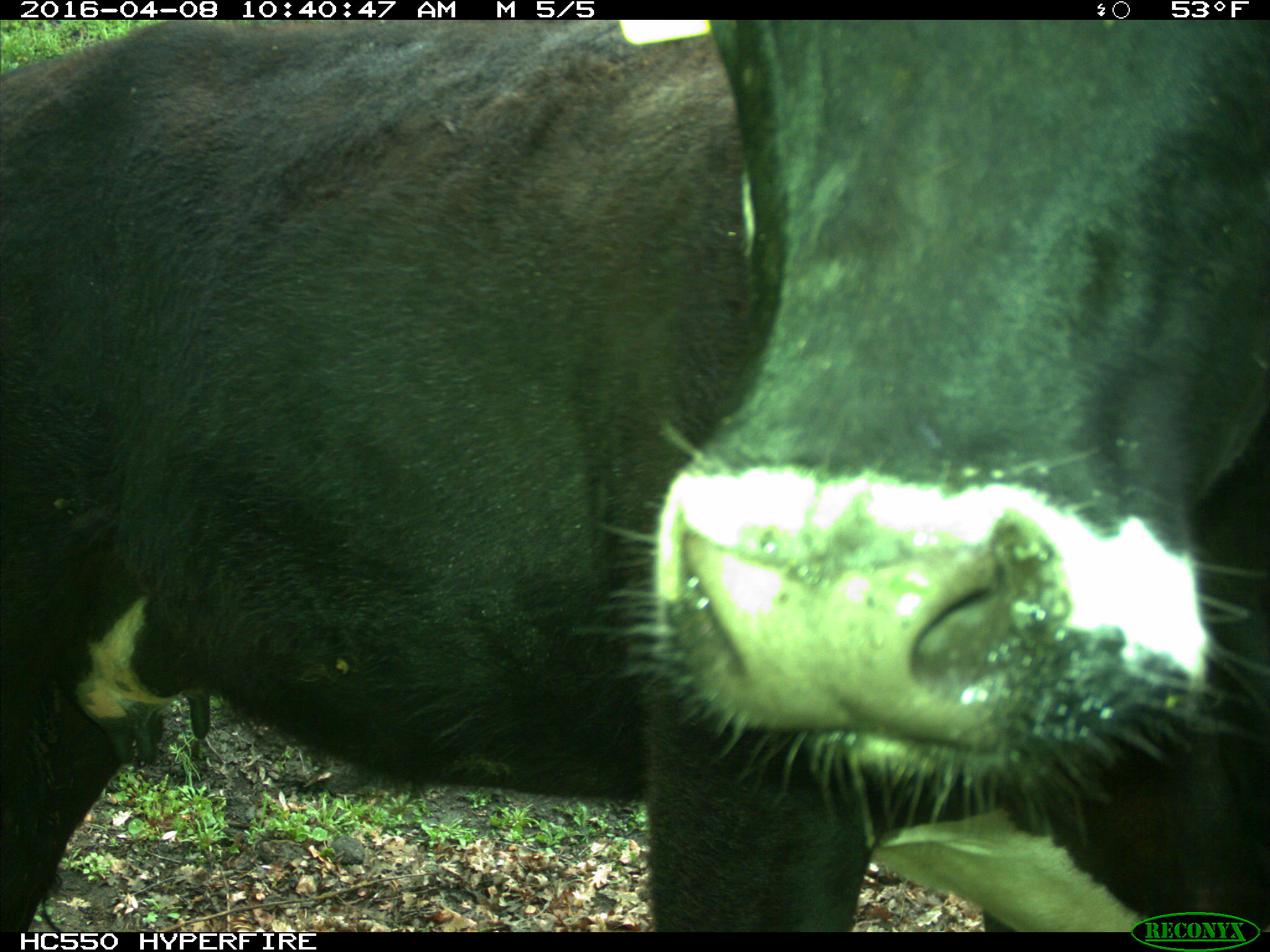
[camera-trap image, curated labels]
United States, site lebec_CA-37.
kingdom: Animalia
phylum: Chordata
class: Mammalia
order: Artiodactyla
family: Bovidae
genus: Bos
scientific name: Bos taurus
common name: domestic cow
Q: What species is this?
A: Bos taurus (domestic cow).